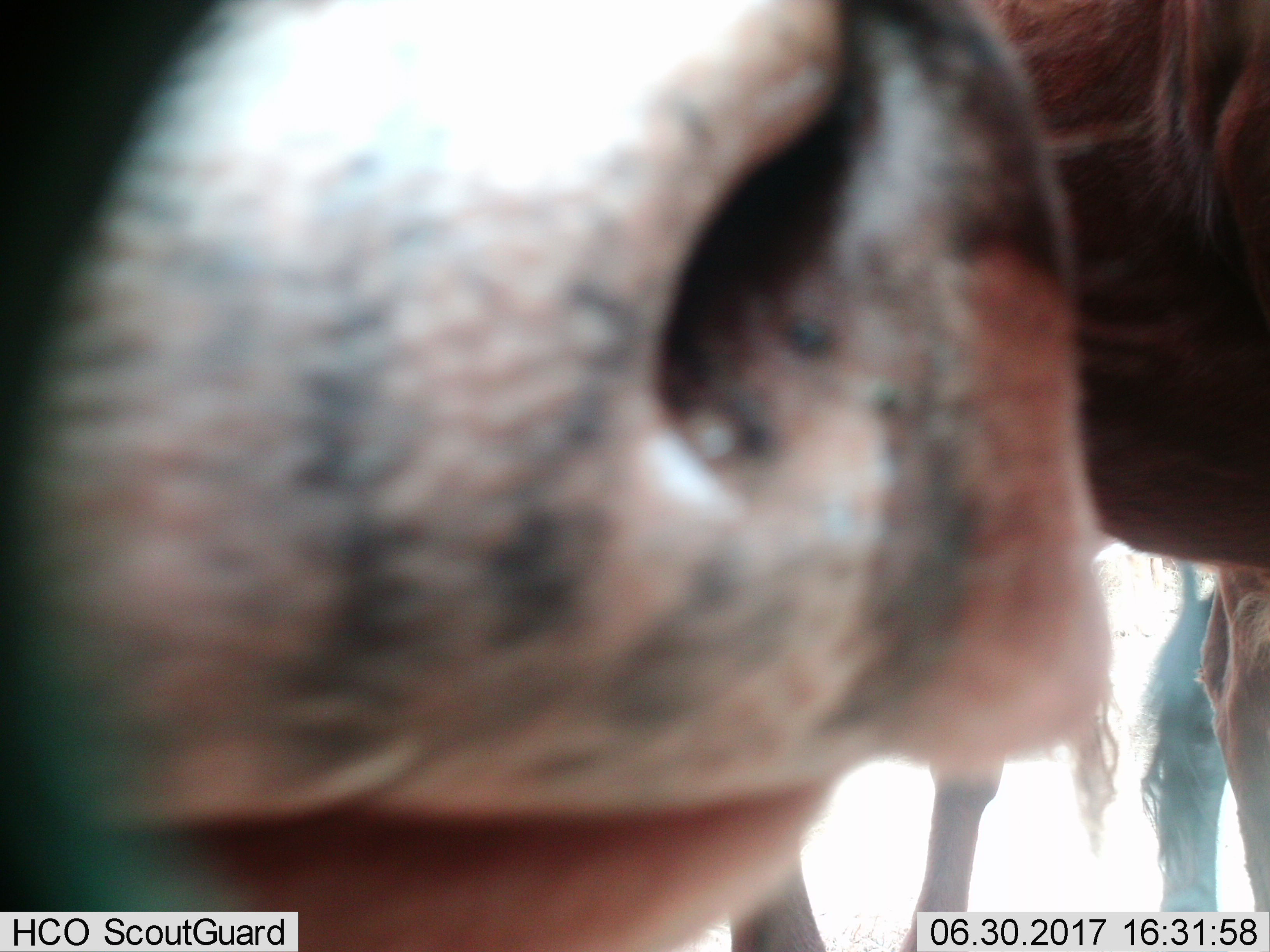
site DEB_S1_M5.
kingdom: Animalia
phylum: Chordata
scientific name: Vertebrata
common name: domestic animal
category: domesticanimal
Domesticanimal (domestic animal) (Vertebrata), count 2. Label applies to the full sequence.